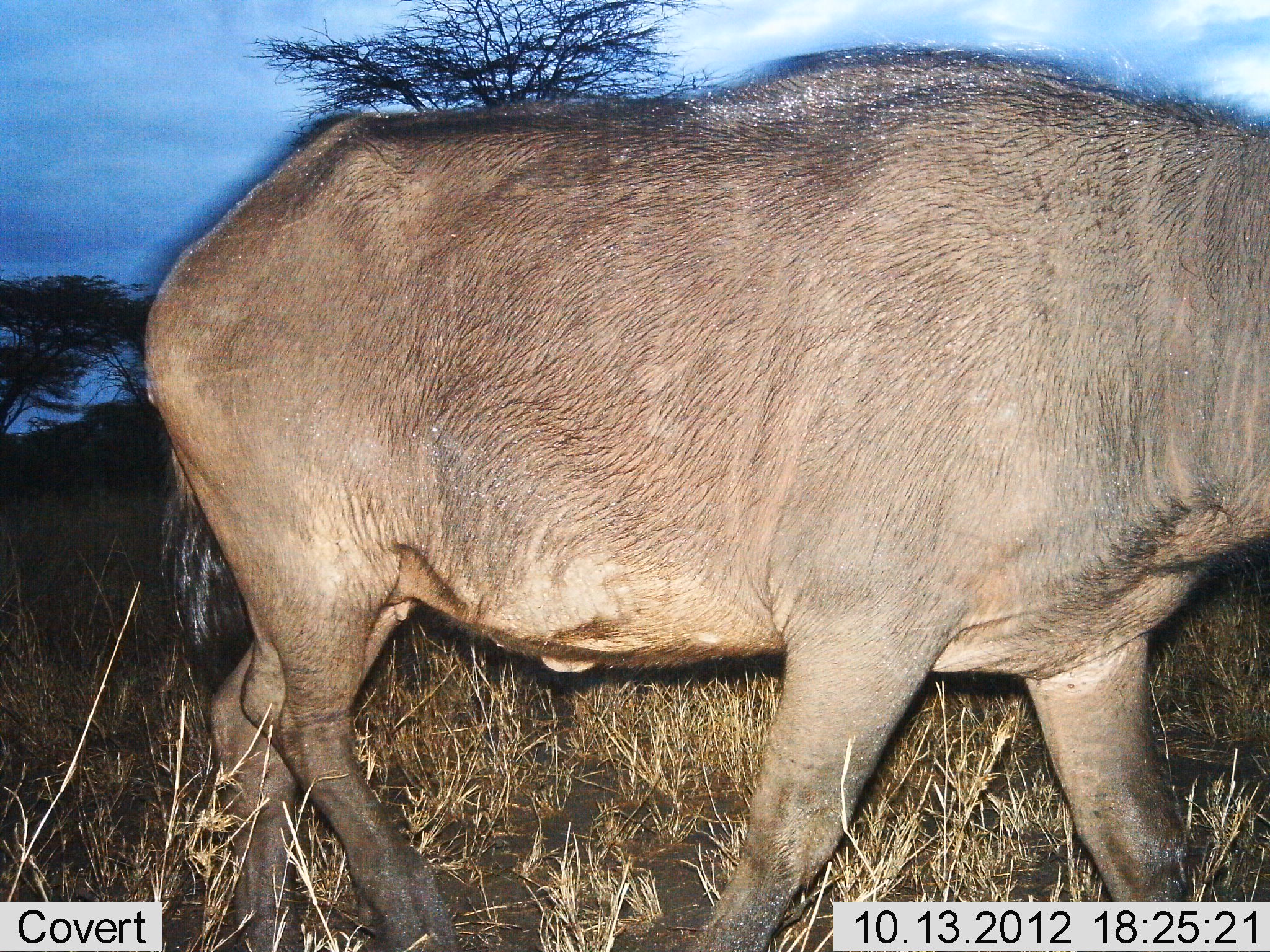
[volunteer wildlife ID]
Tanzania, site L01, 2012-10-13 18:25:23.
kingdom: Animalia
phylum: Chordata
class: Mammalia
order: Artiodactyla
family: Bovidae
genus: Syncerus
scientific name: Syncerus caffer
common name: cape buffalo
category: buffalo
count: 1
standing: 0%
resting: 0%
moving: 100%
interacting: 0%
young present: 0%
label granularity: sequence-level